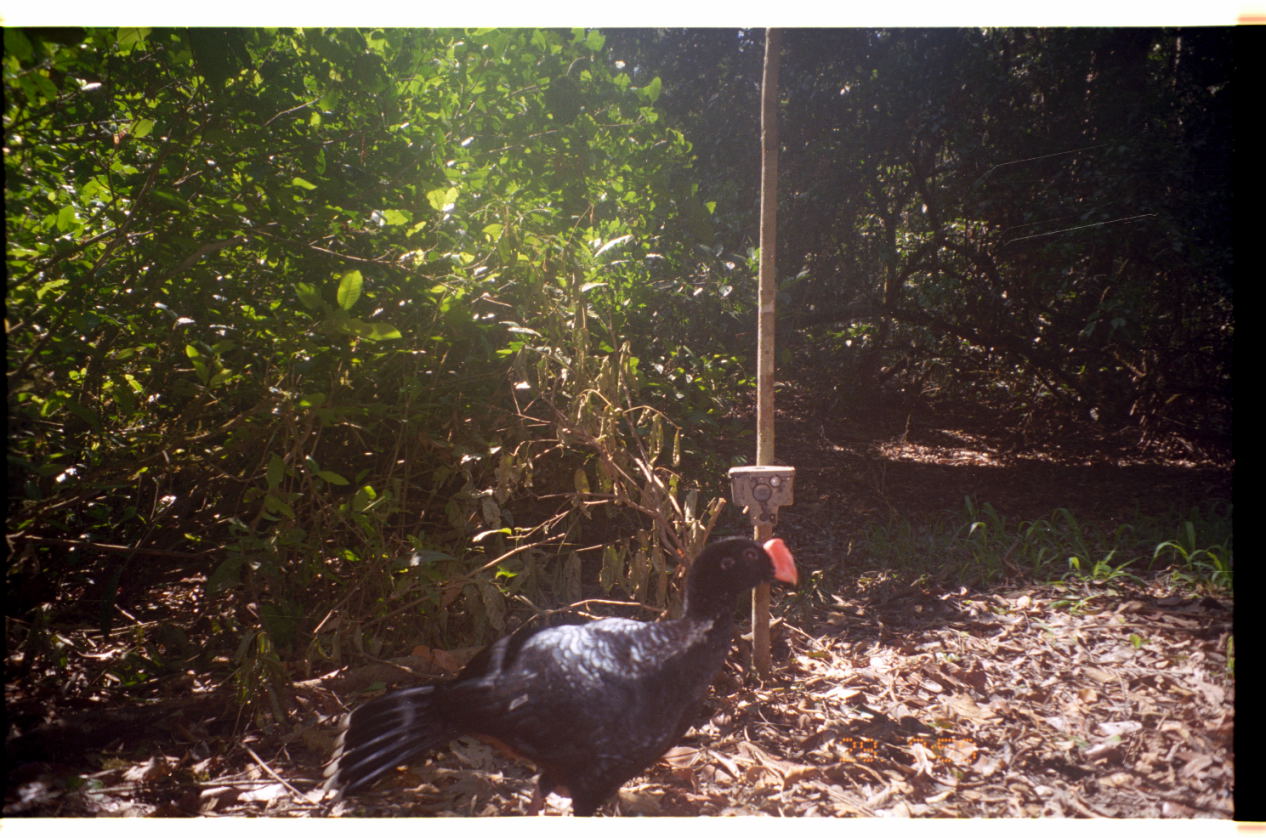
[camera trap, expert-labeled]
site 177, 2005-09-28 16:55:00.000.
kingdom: Animalia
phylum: Chordata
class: Aves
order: Galliformes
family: Cracidae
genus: Mitu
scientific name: Mitu tuberosum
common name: razor-billed curassow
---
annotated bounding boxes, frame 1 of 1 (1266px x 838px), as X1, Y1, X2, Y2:
mitu tuberosum: 311, 530, 799, 816